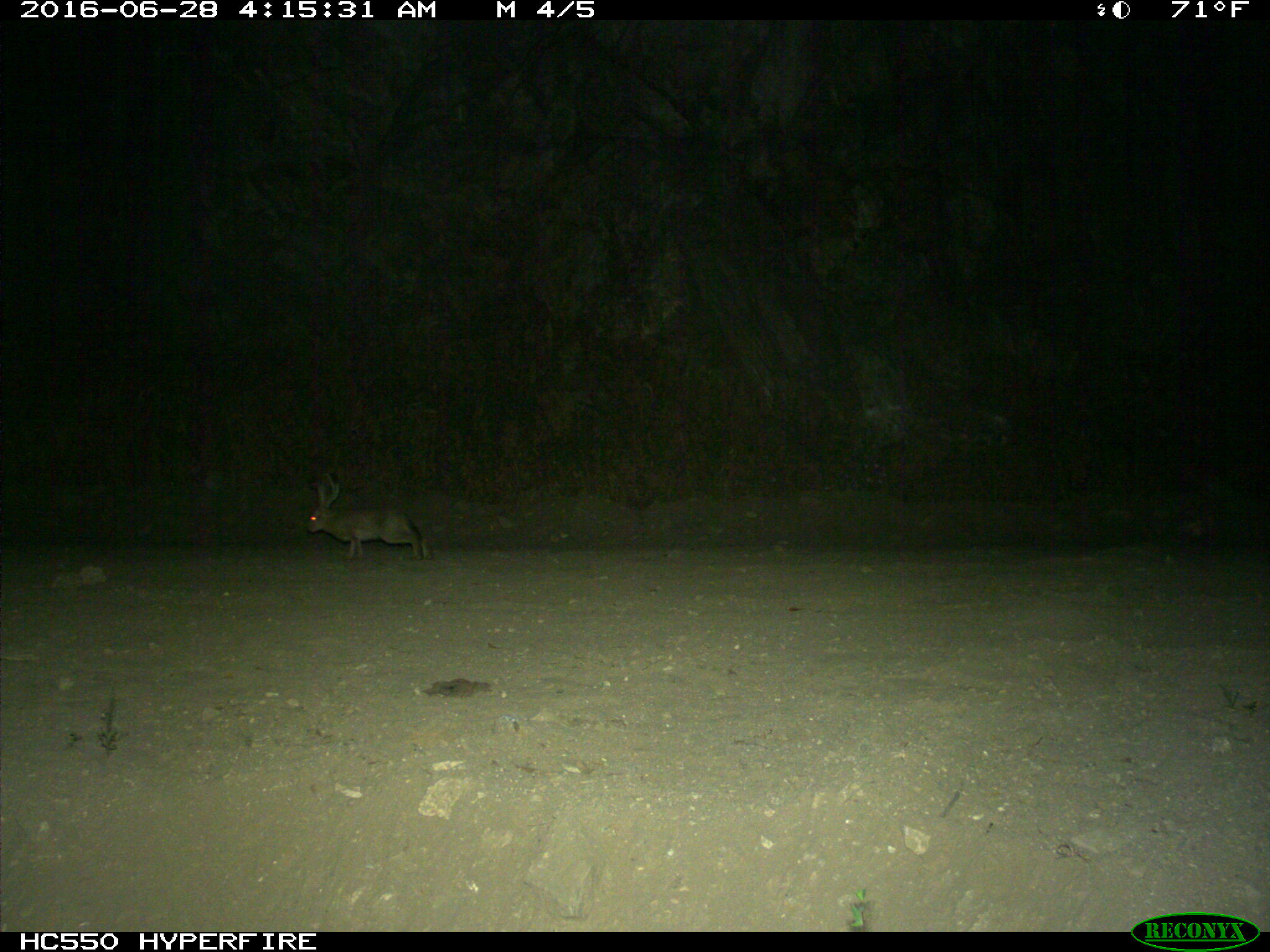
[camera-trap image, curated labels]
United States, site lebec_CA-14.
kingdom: Animalia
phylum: Chordata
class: Mammalia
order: Lagomorpha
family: Leporidae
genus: Lepus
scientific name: Lepus californicus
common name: black-tailed jackrabbit